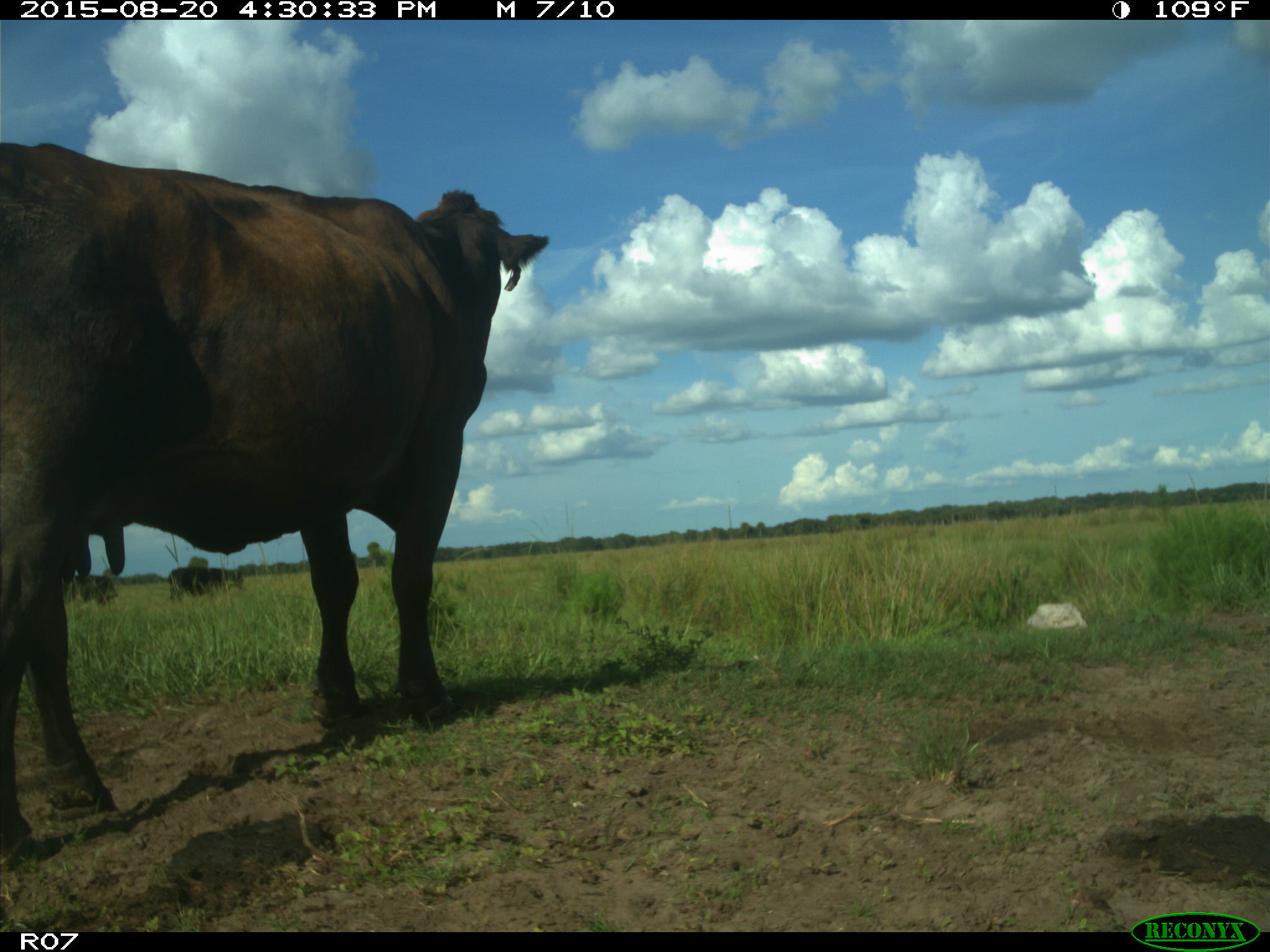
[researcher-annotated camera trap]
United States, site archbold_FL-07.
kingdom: Animalia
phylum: Chordata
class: Mammalia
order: Artiodactyla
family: Bovidae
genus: Bos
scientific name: Bos taurus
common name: domestic cow